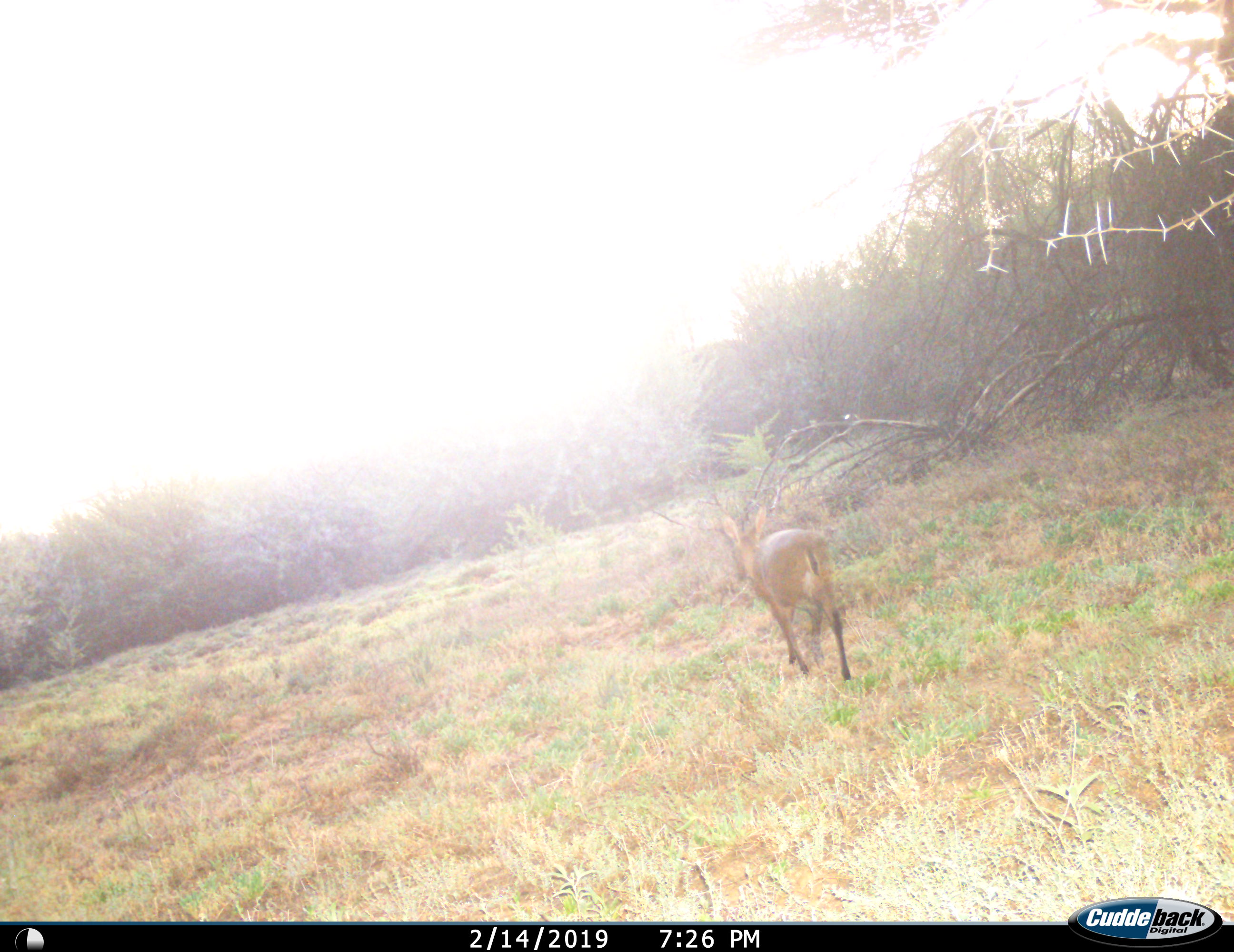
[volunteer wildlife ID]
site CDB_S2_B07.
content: unidentified animal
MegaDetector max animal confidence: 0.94